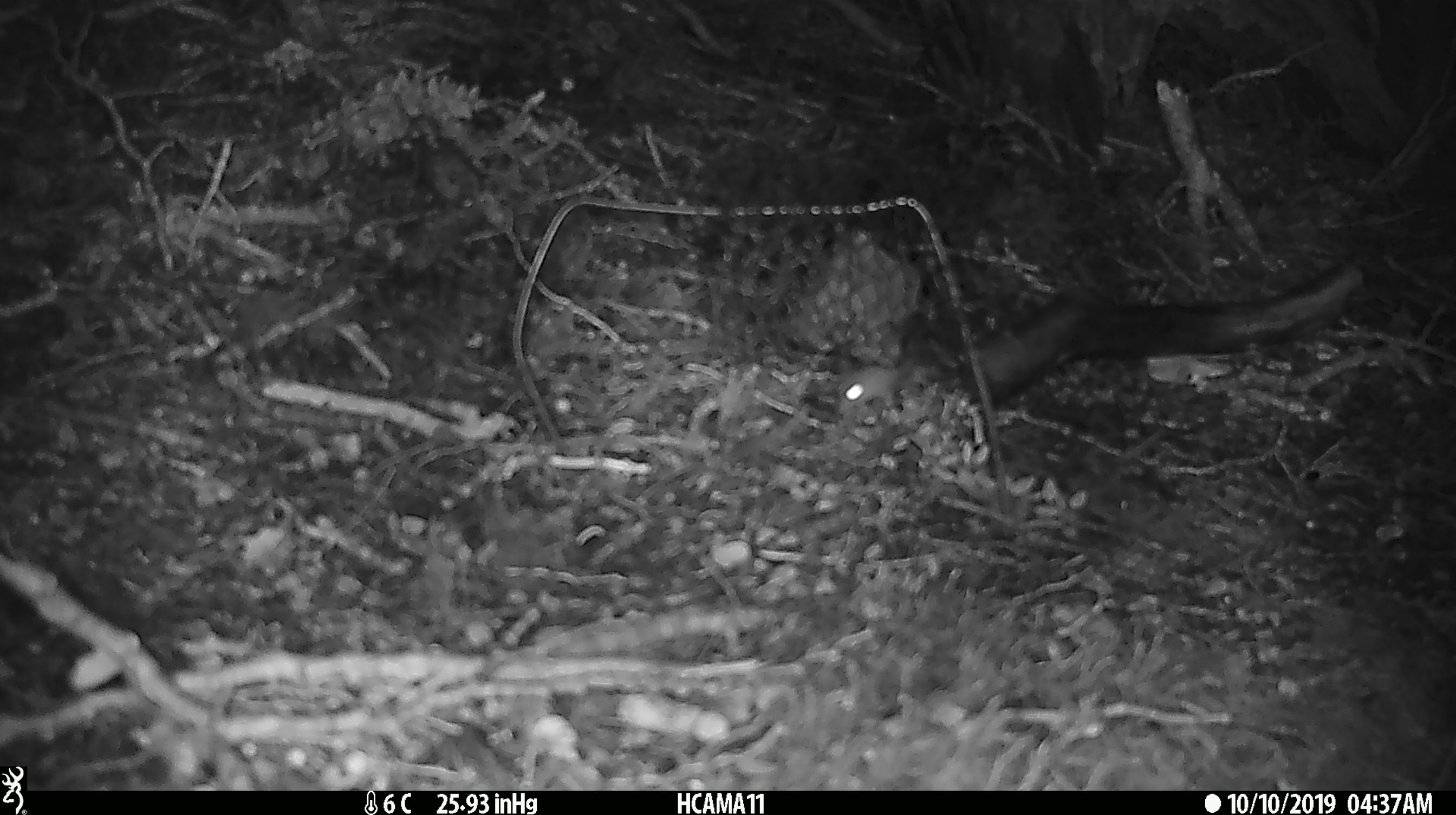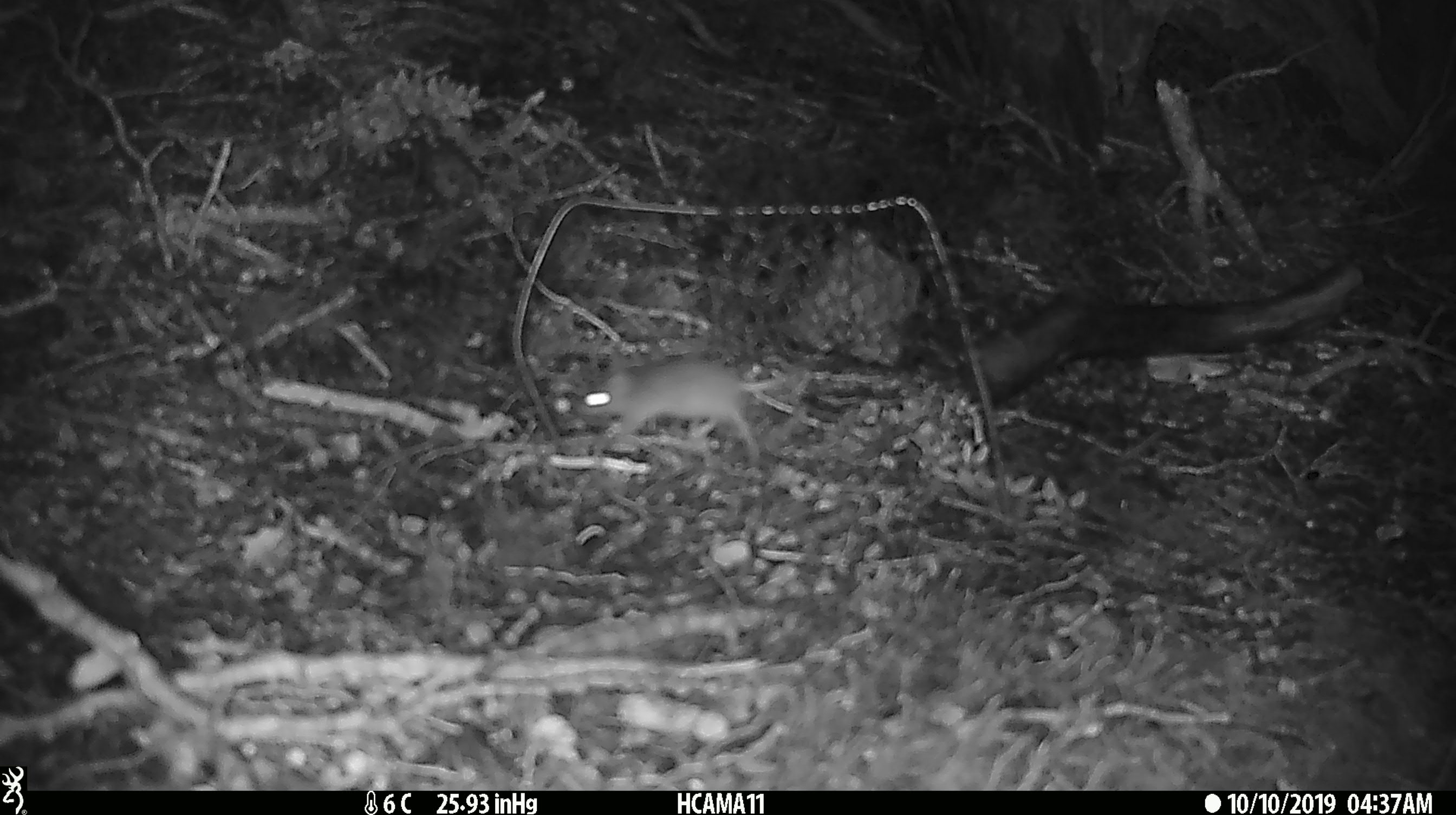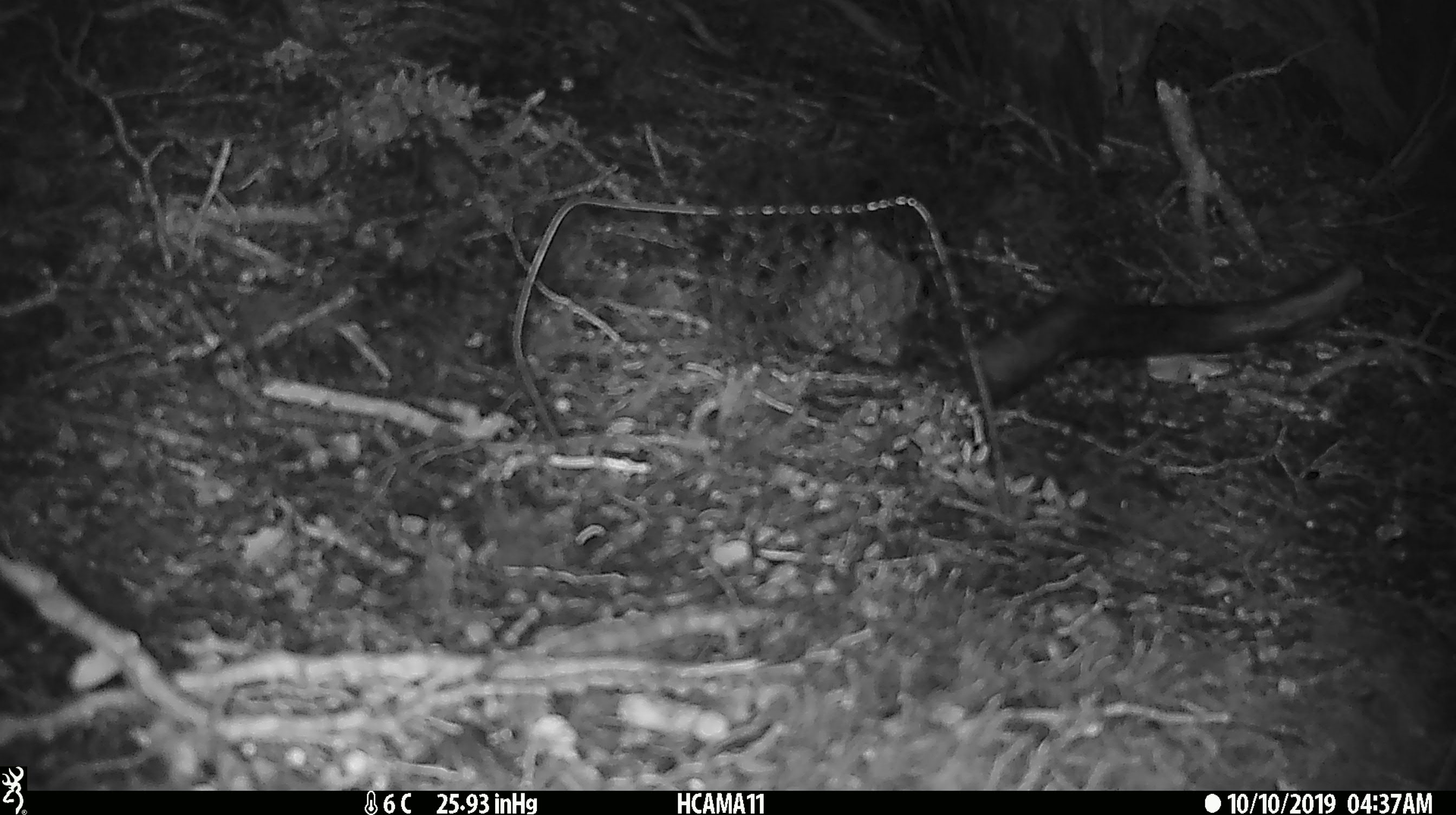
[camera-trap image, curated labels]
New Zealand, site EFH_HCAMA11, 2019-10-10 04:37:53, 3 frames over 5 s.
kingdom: Animalia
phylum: Chordata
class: Mammalia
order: Rodentia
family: Muridae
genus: Mus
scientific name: Mus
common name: mouse